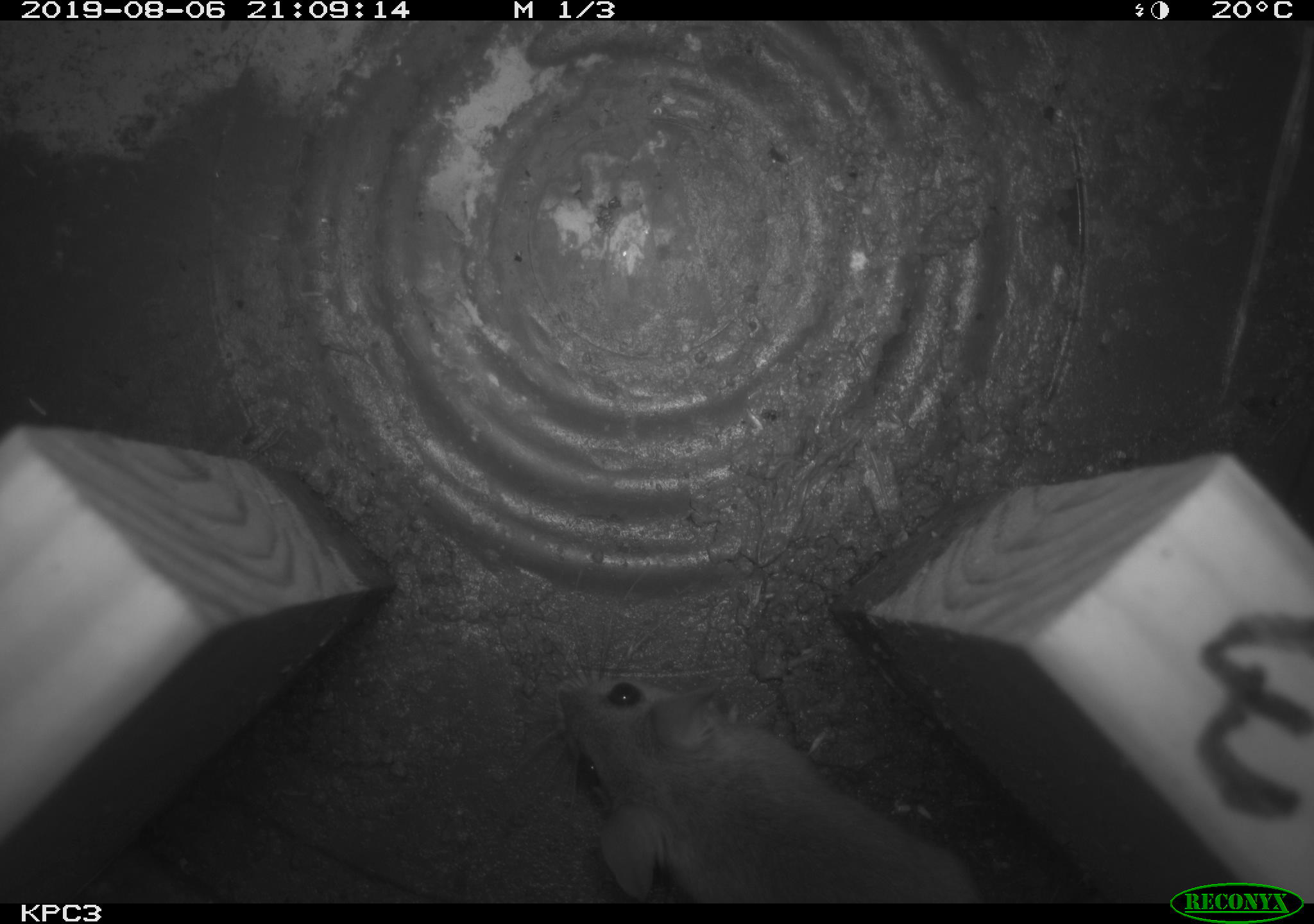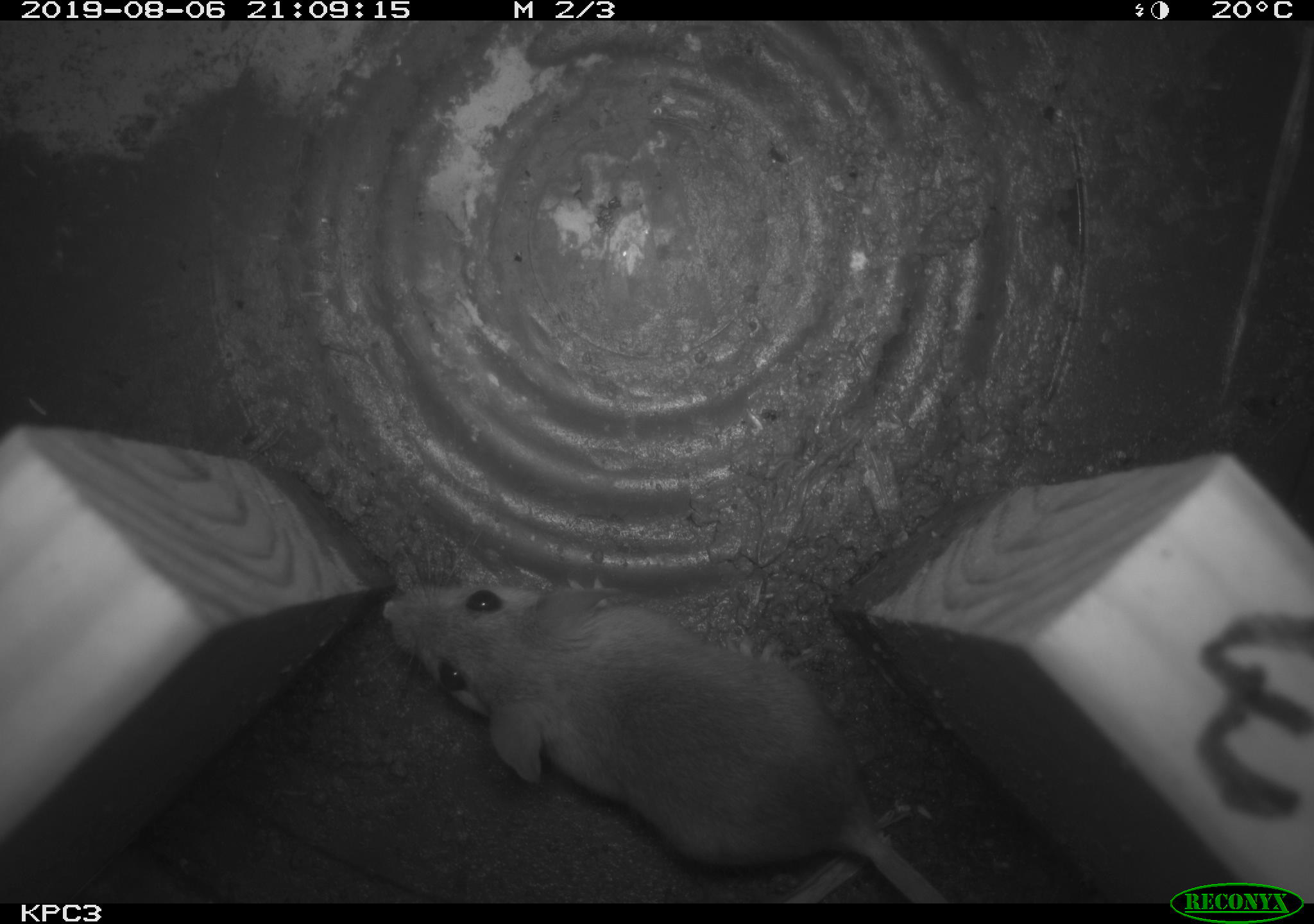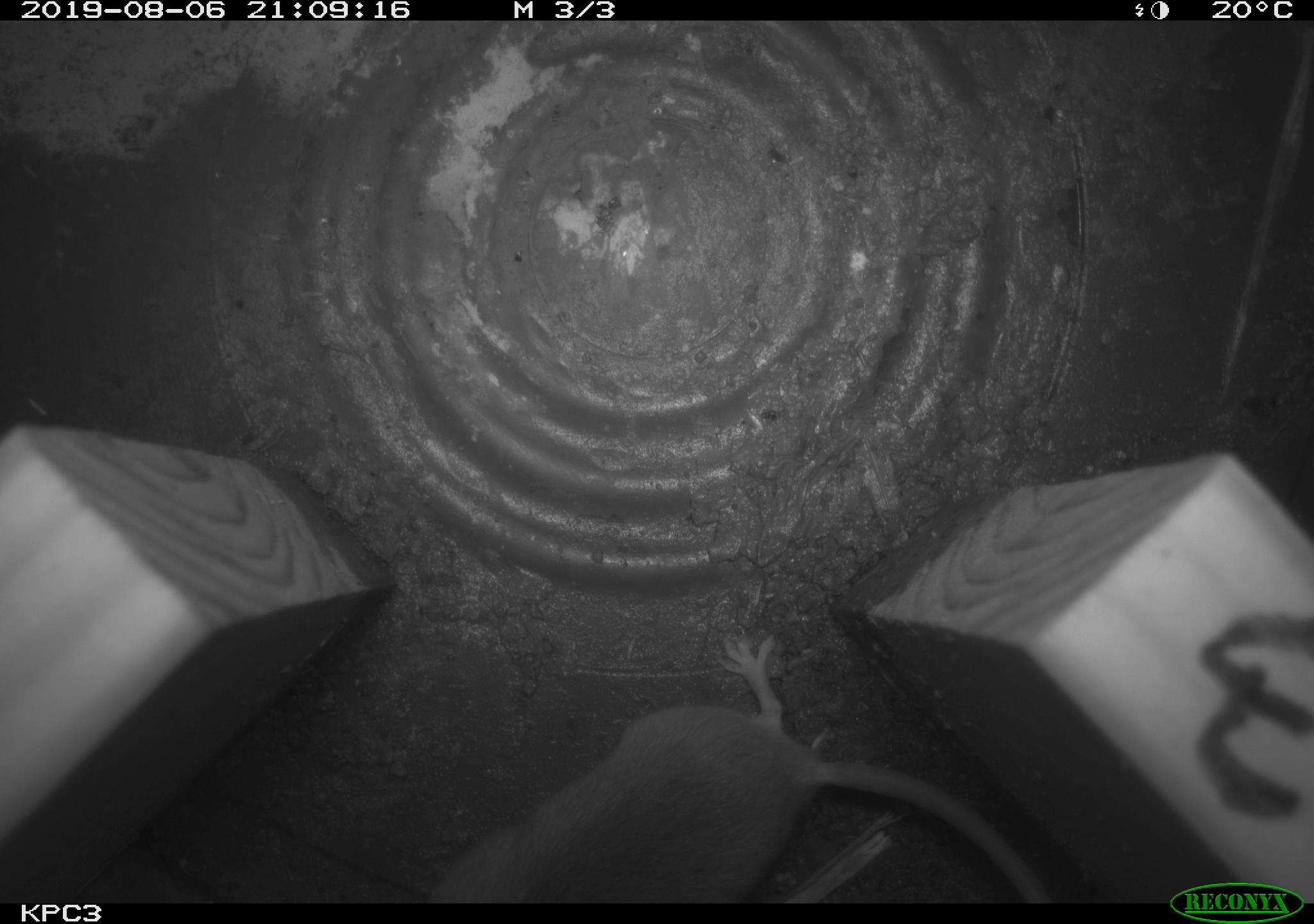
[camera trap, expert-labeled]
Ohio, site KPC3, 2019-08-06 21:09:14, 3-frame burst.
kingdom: Animalia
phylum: Chordata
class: Mammalia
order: Rodentia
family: Cricetidae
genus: Peromyscus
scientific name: Peromyscus leucopus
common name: white-footed mouse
White-footed mouse (Peromyscus leucopus).